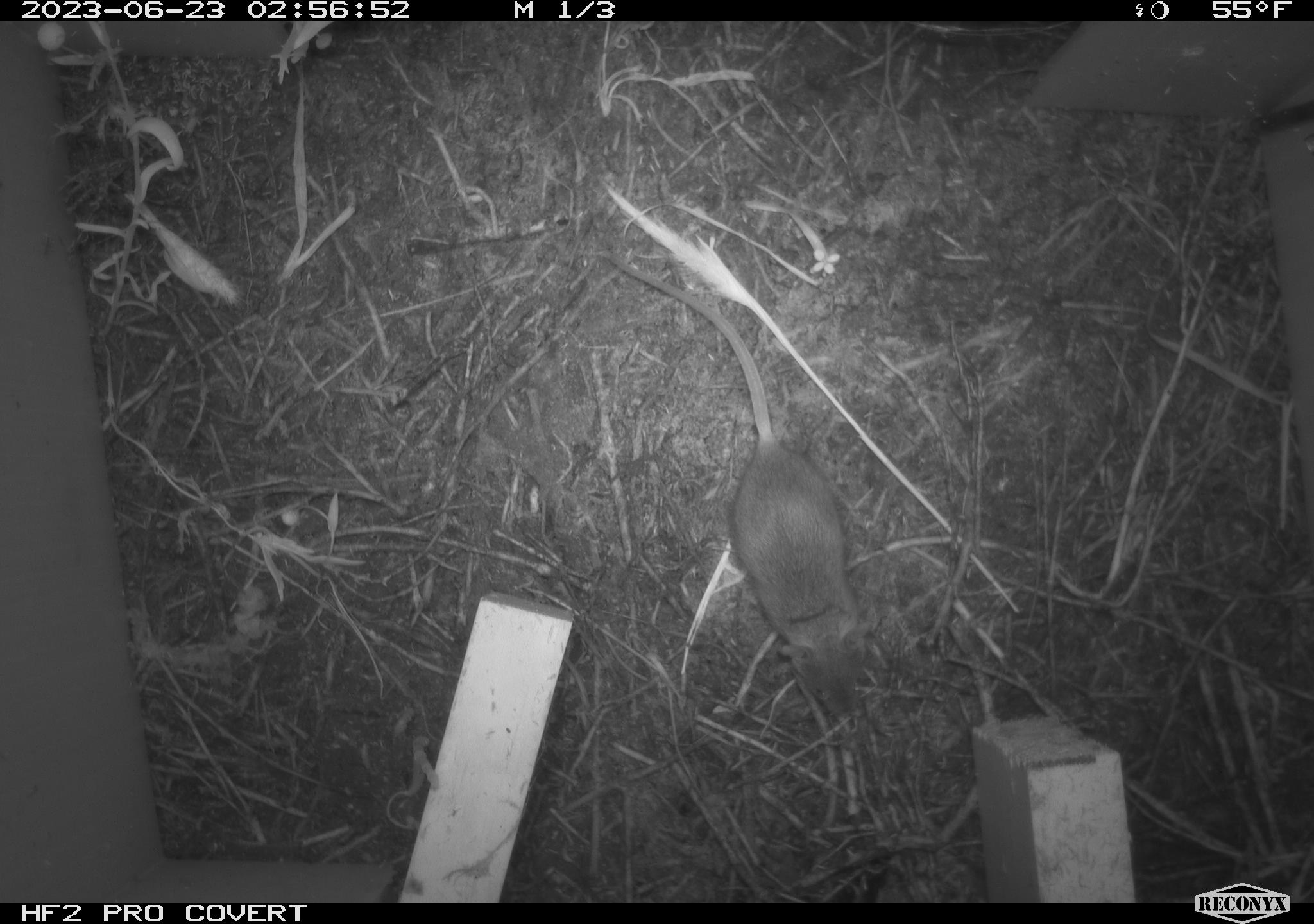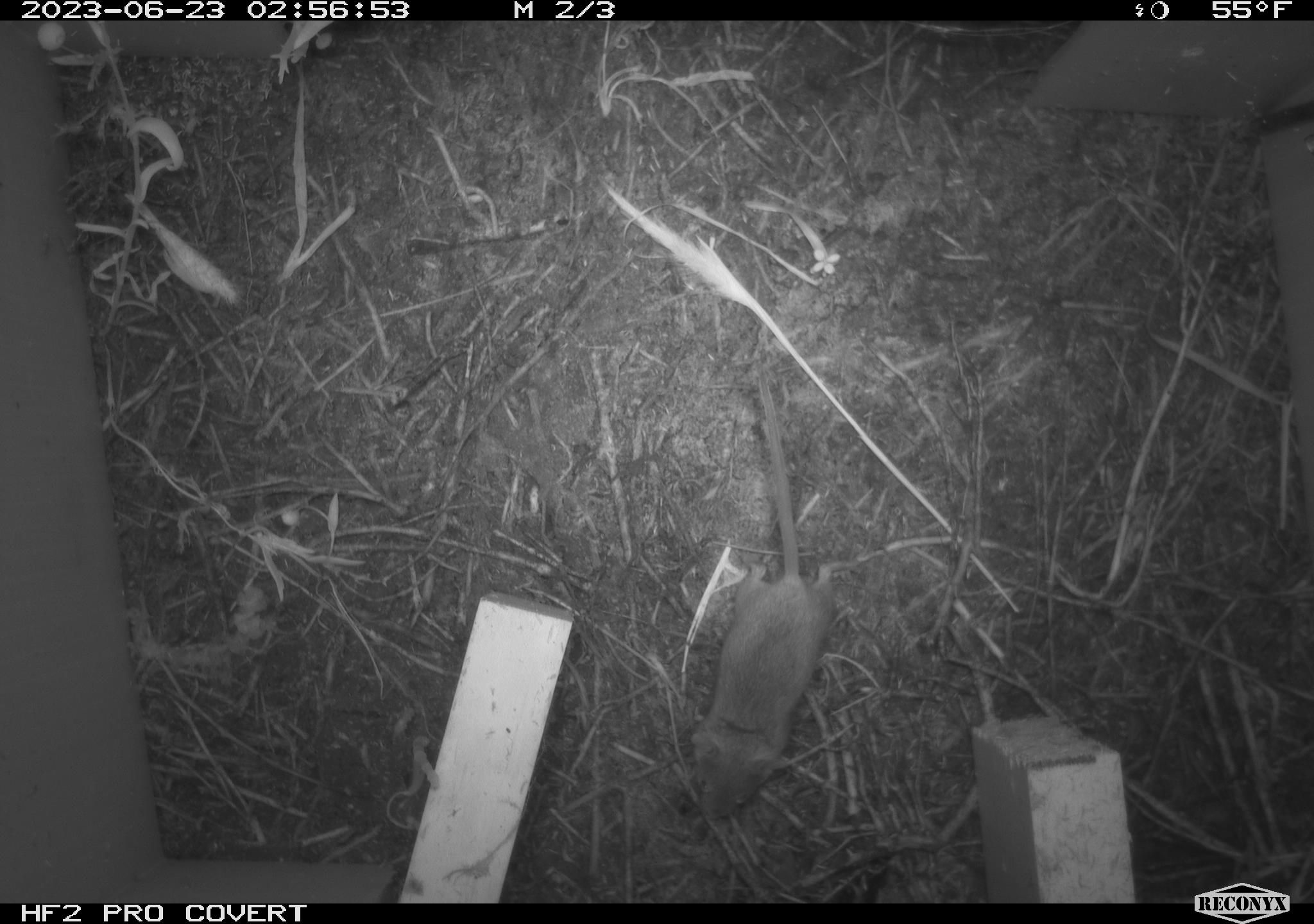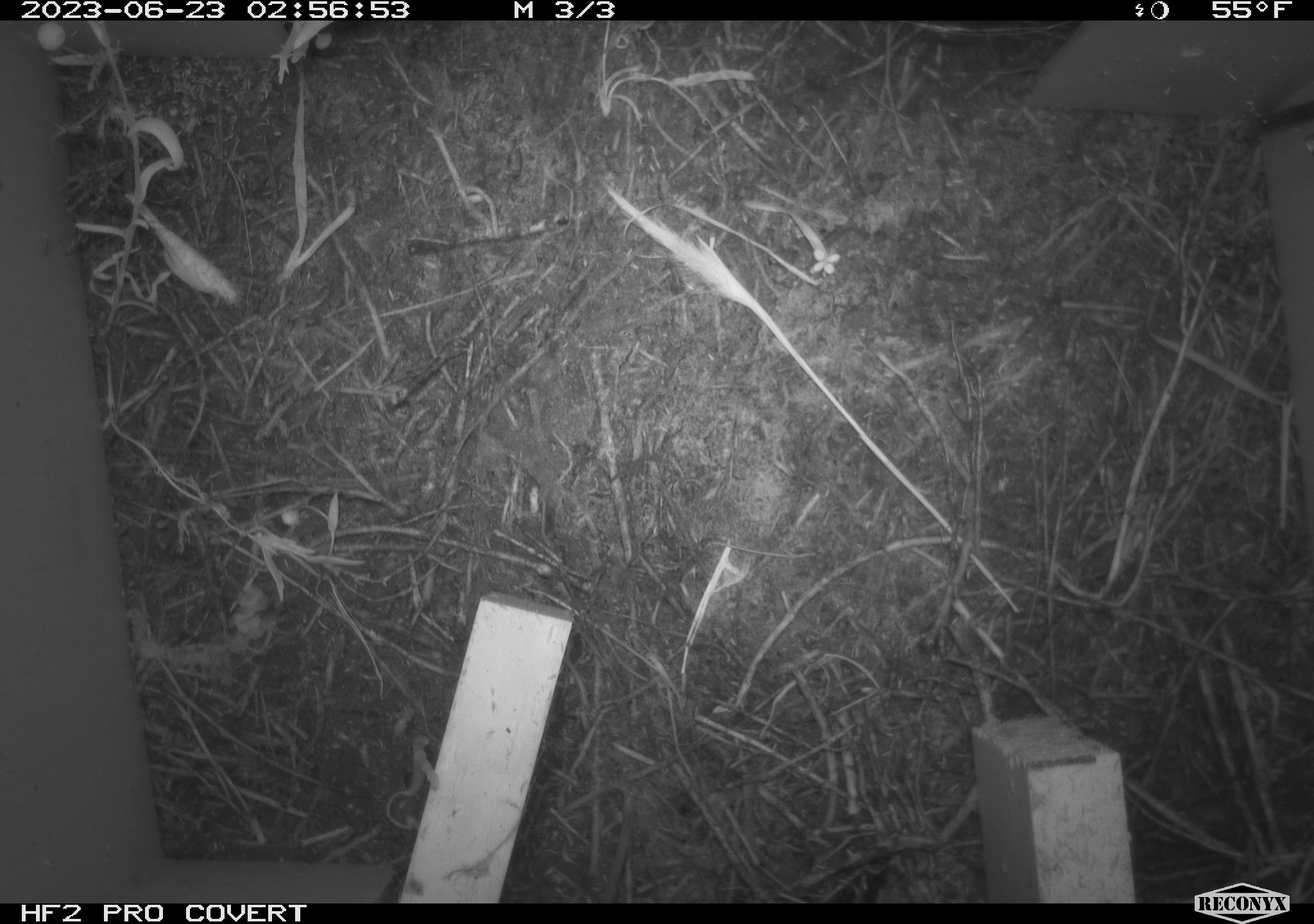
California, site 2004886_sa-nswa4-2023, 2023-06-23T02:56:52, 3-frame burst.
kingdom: Animalia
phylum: Chordata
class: Mammalia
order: Rodentia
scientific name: Rodentia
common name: mouse species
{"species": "mouse species (Rodentia)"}